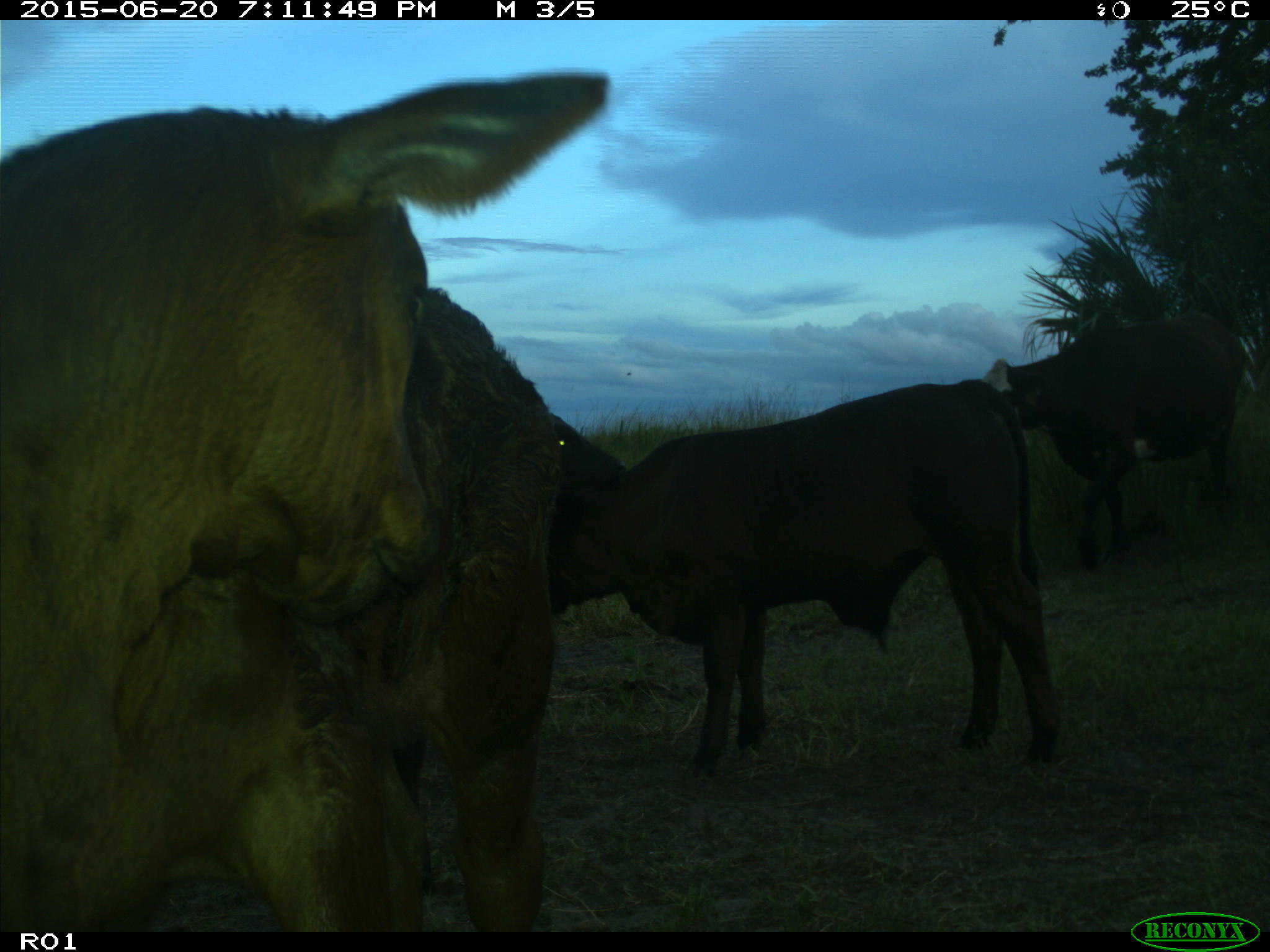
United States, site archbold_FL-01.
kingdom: Animalia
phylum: Chordata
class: Mammalia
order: Artiodactyla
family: Bovidae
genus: Bos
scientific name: Bos taurus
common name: domestic cow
Bos taurus (domestic cow).